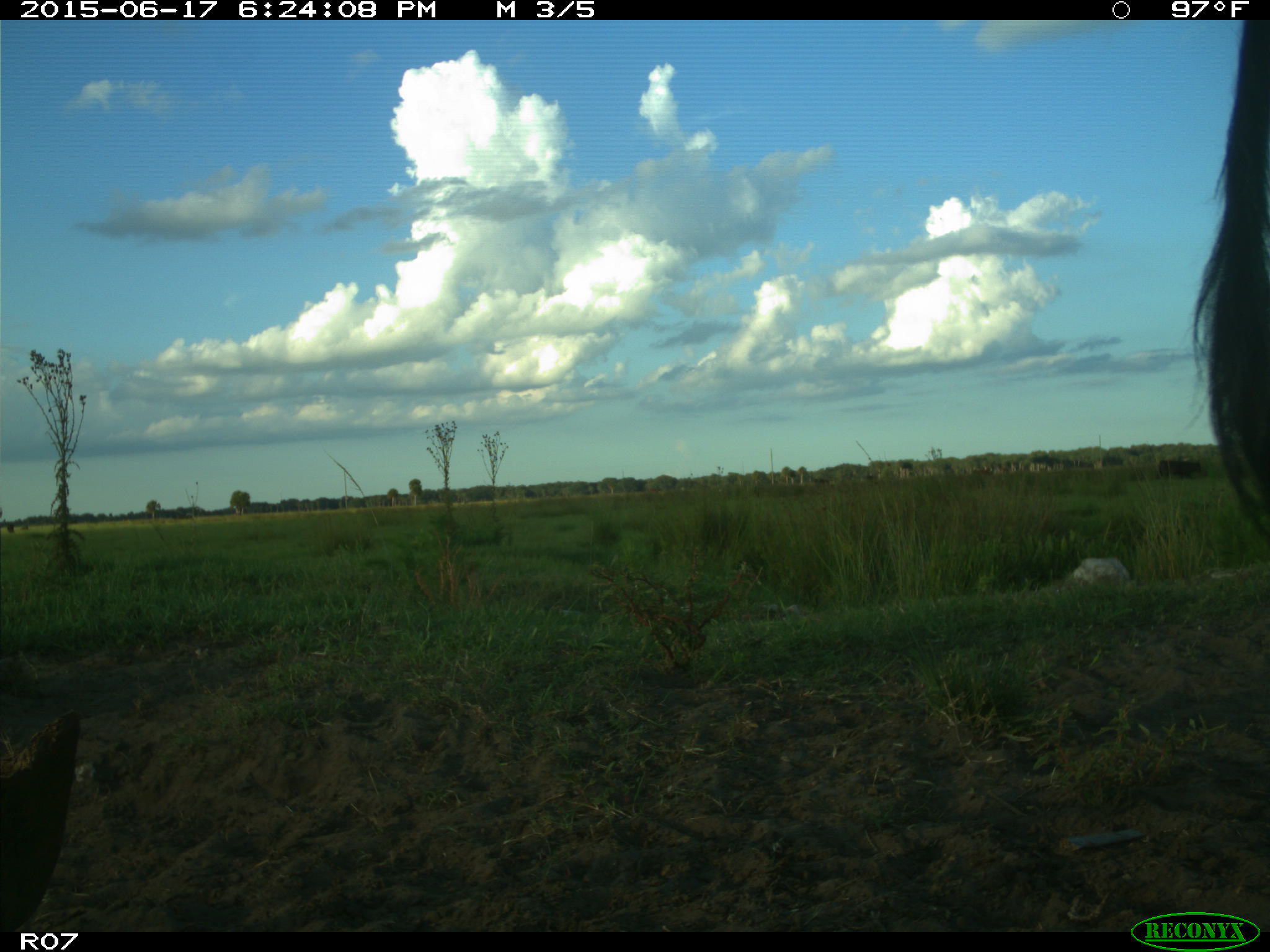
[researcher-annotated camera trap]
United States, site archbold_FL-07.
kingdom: Animalia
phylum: Chordata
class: Mammalia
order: Artiodactyla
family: Bovidae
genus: Bos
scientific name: Bos taurus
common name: domestic cow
Bos taurus (domestic cow).